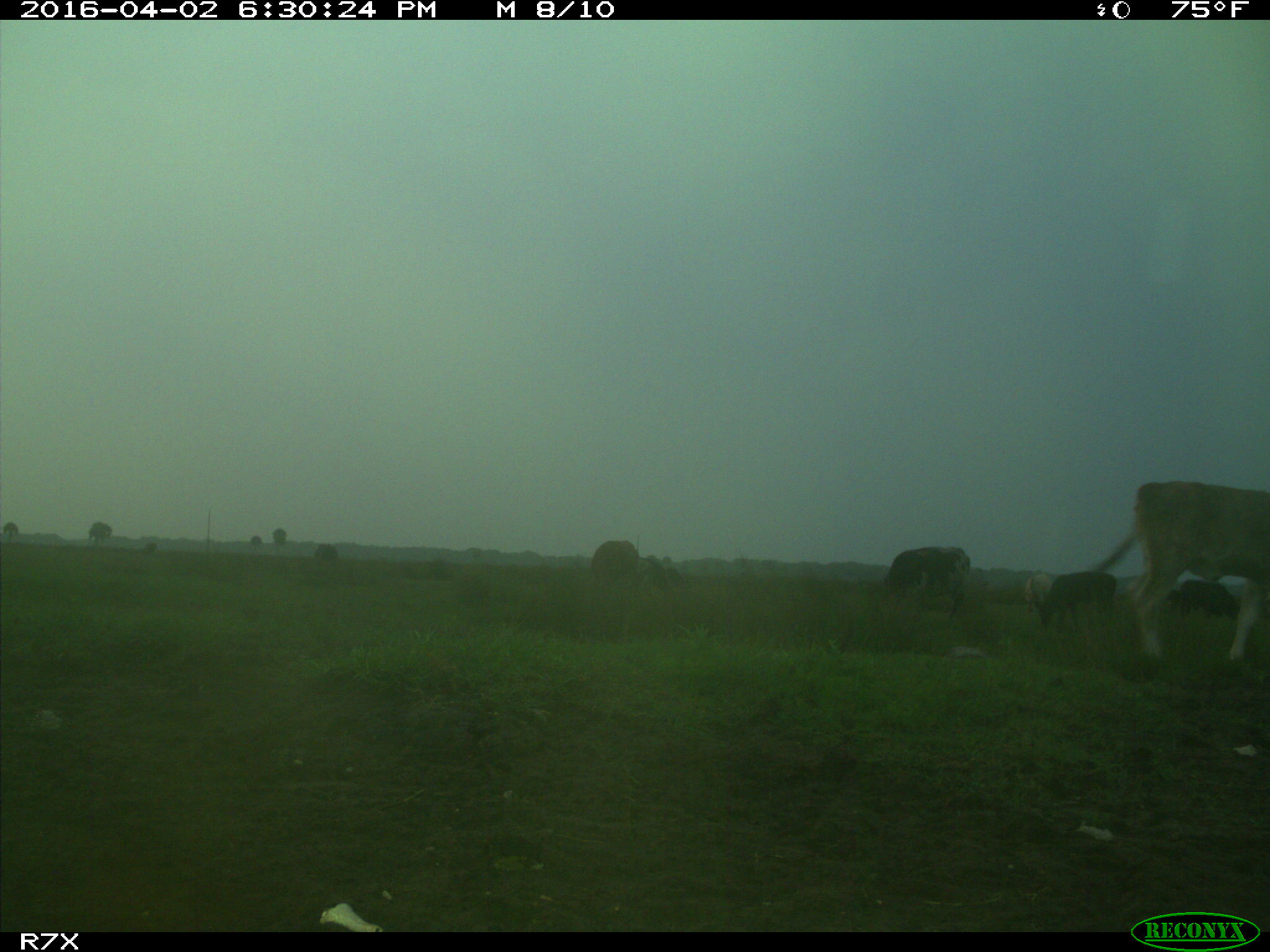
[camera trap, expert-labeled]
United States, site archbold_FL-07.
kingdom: Animalia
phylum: Chordata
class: Mammalia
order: Artiodactyla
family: Bovidae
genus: Bos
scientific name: Bos taurus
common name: domestic cow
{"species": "Bos taurus (domestic cow)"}